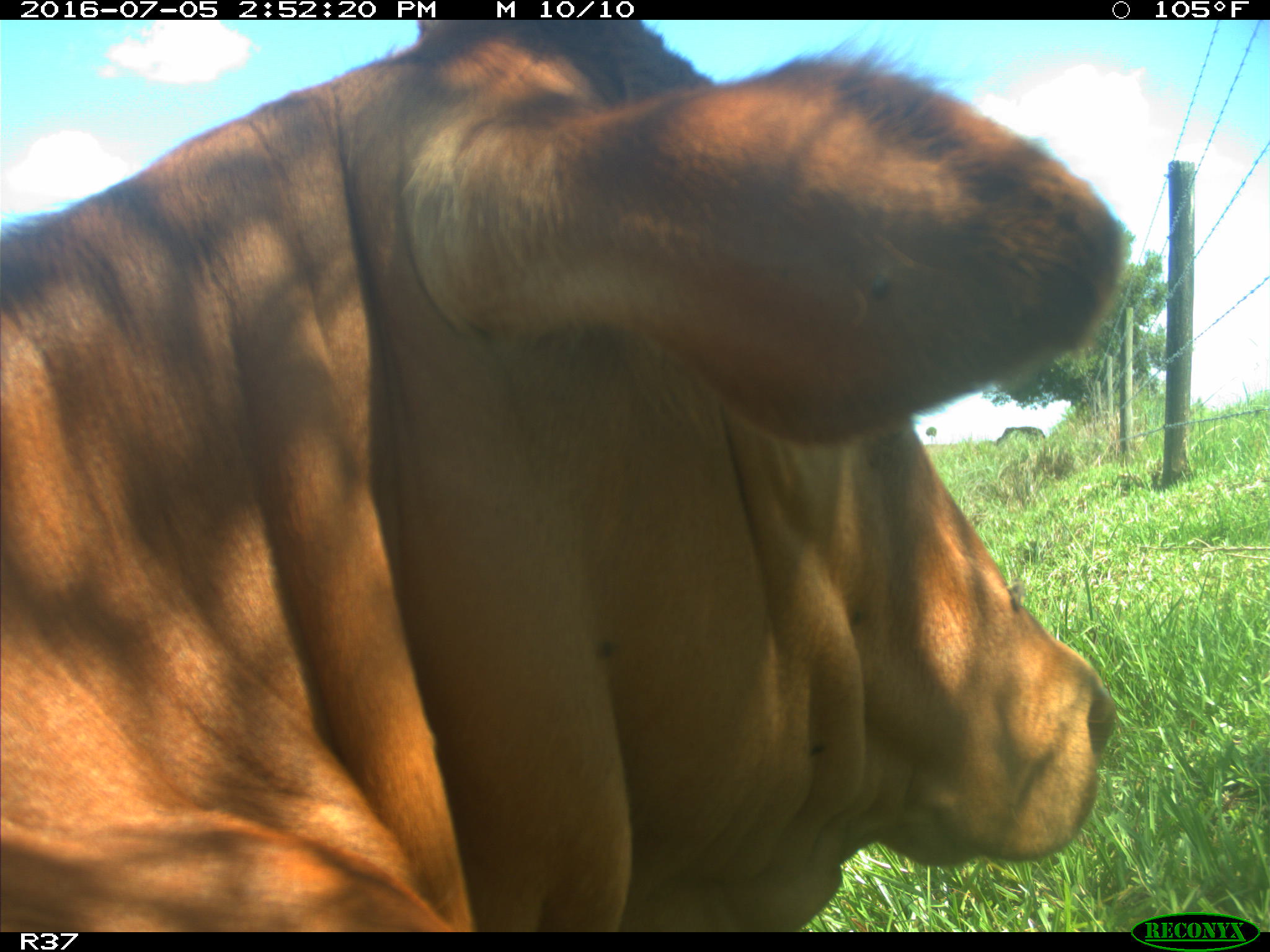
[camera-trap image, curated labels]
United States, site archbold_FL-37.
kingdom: Animalia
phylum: Chordata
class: Mammalia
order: Artiodactyla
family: Bovidae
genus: Bos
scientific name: Bos taurus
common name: domestic cow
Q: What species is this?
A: Bos taurus (domestic cow).